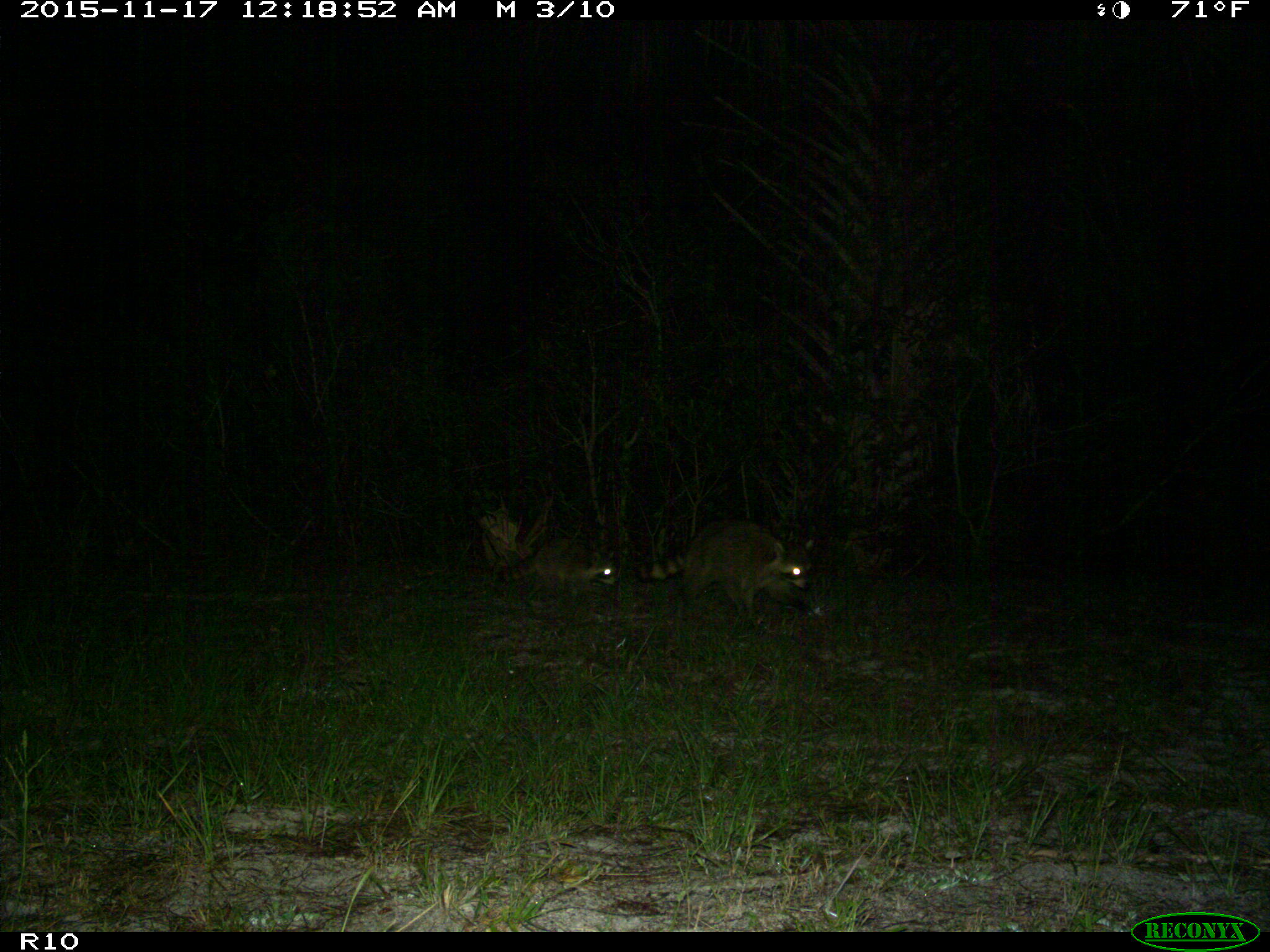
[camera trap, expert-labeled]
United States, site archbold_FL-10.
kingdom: Animalia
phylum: Chordata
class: Mammalia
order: Carnivora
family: Procyonidae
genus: Procyon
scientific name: Procyon lotor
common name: common raccoon